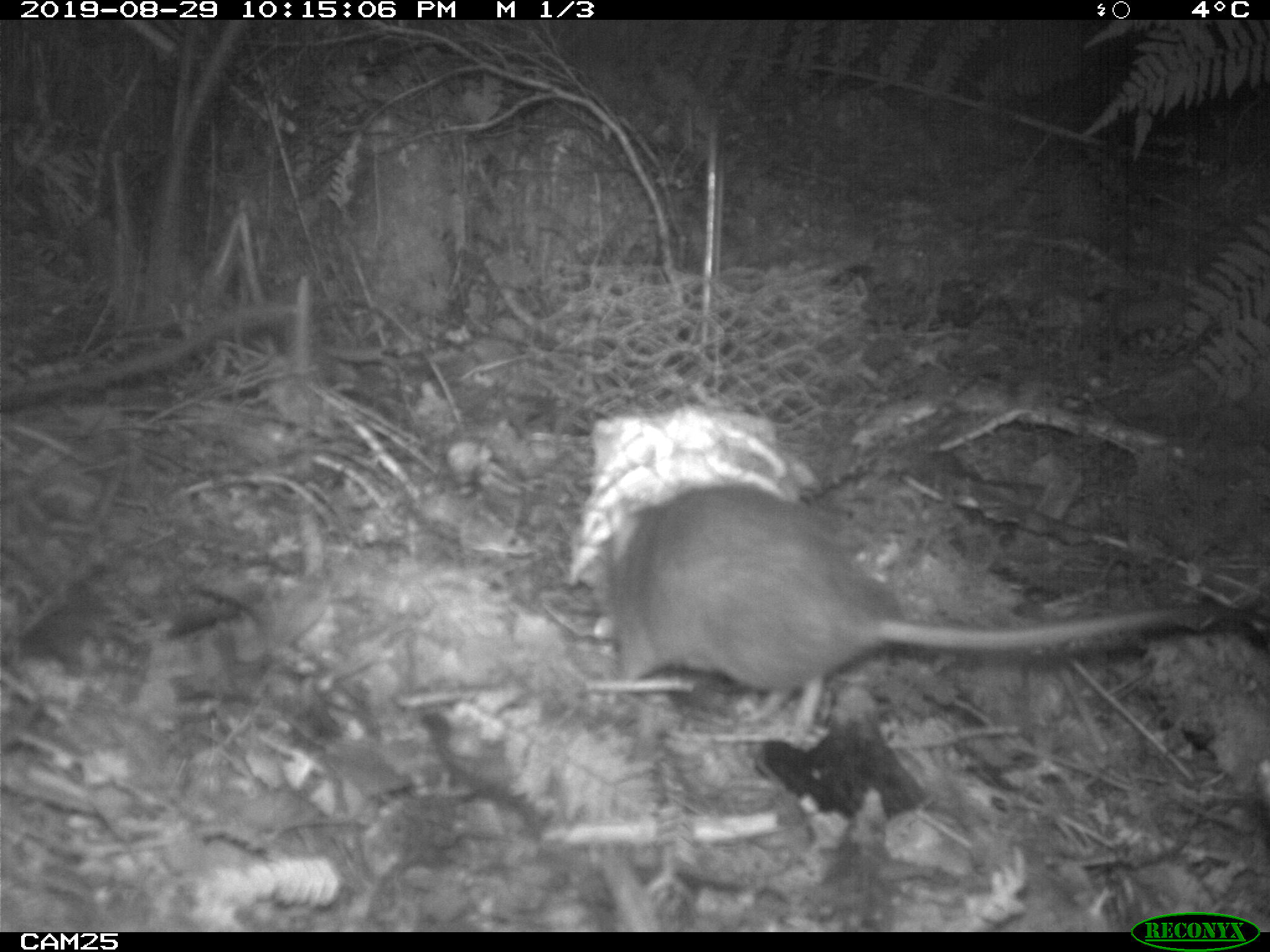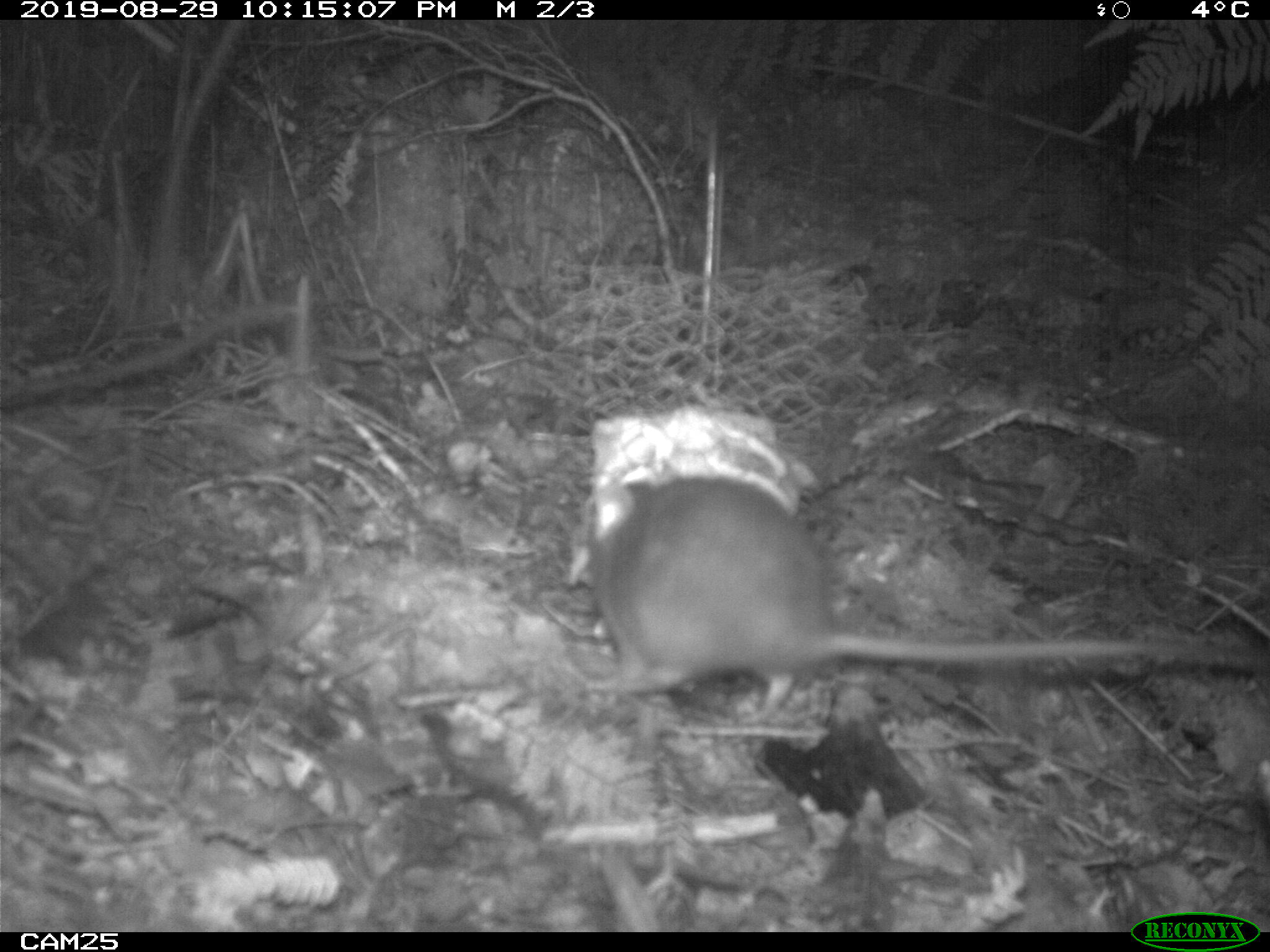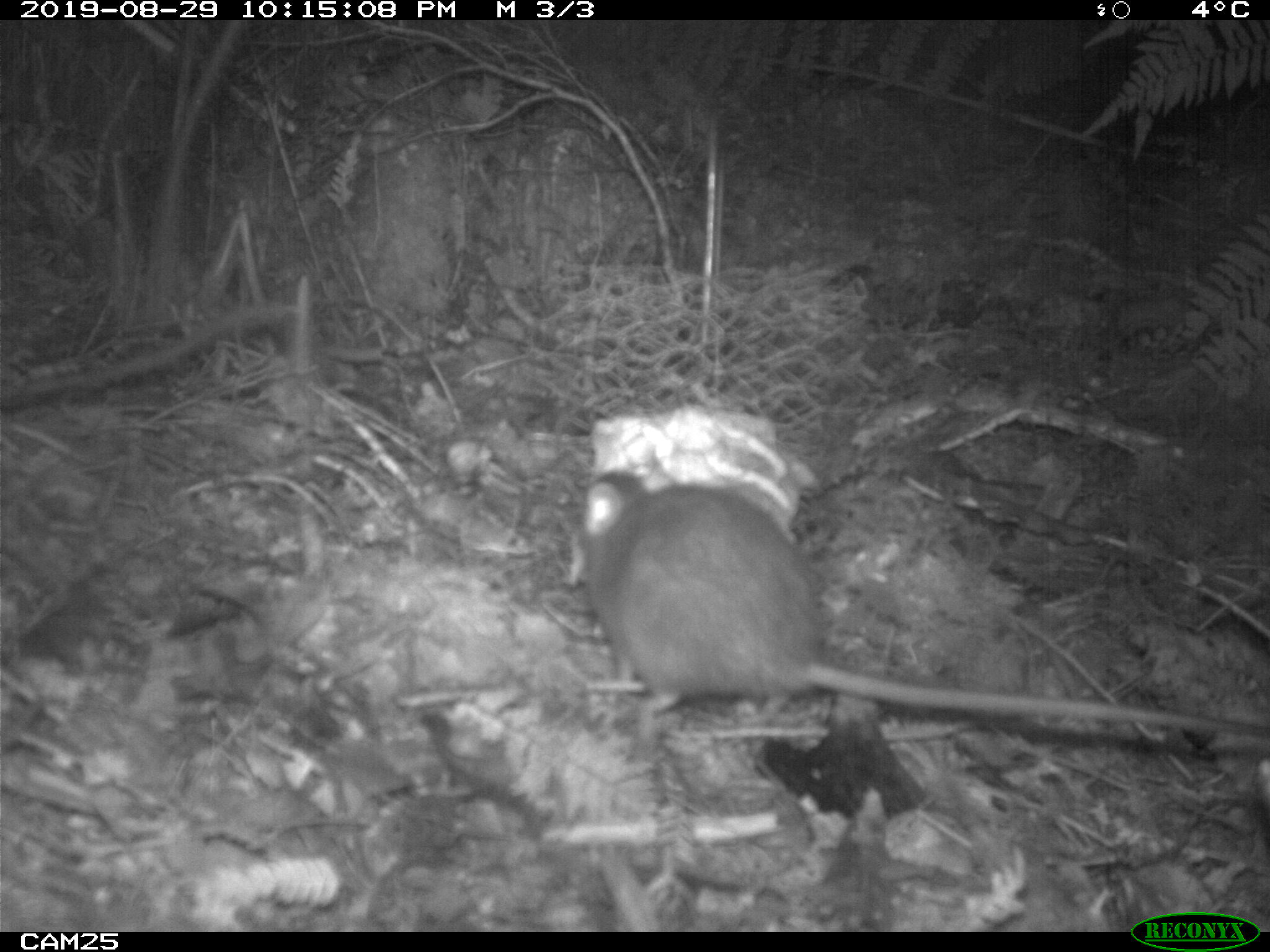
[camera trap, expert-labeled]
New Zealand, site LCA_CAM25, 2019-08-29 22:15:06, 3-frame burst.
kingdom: Animalia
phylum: Chordata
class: Mammalia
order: Rodentia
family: Muridae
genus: Rattus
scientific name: Rattus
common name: rat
Rat (Rattus).